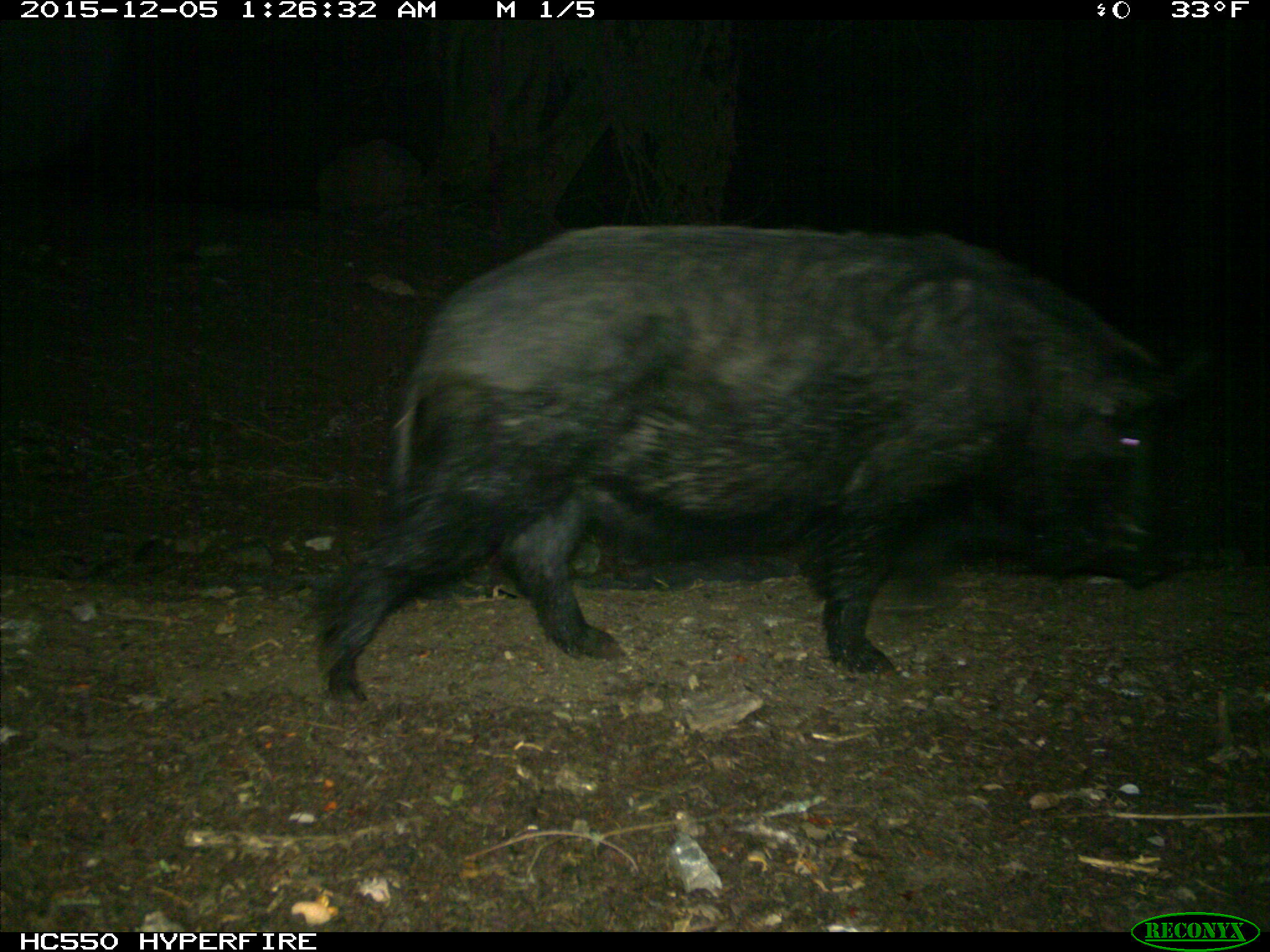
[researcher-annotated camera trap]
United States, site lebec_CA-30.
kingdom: Animalia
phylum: Chordata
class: Mammalia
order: Artiodactyla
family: Suidae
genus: Sus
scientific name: Sus scrofa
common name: wild boar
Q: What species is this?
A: Sus scrofa (wild boar).